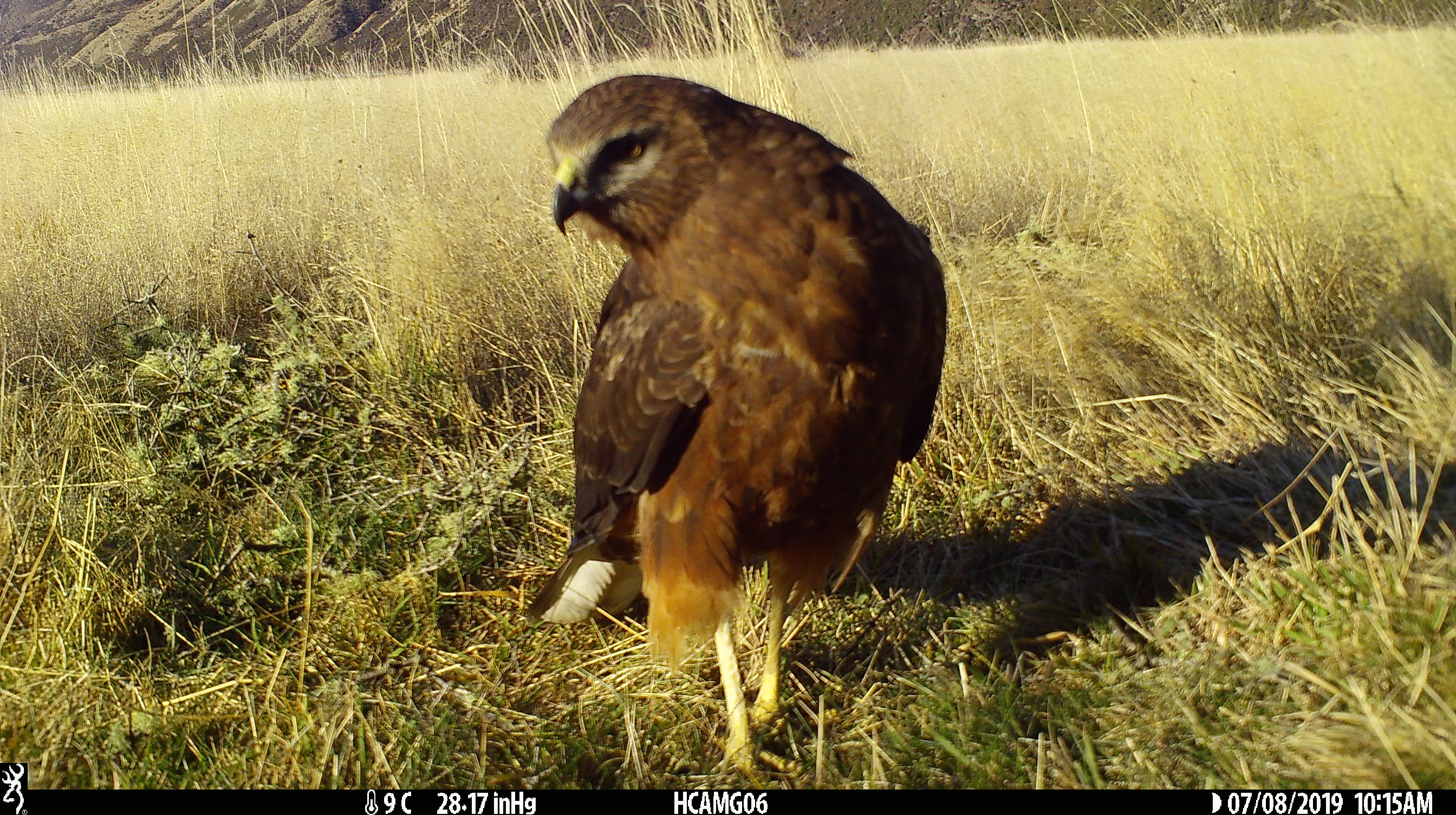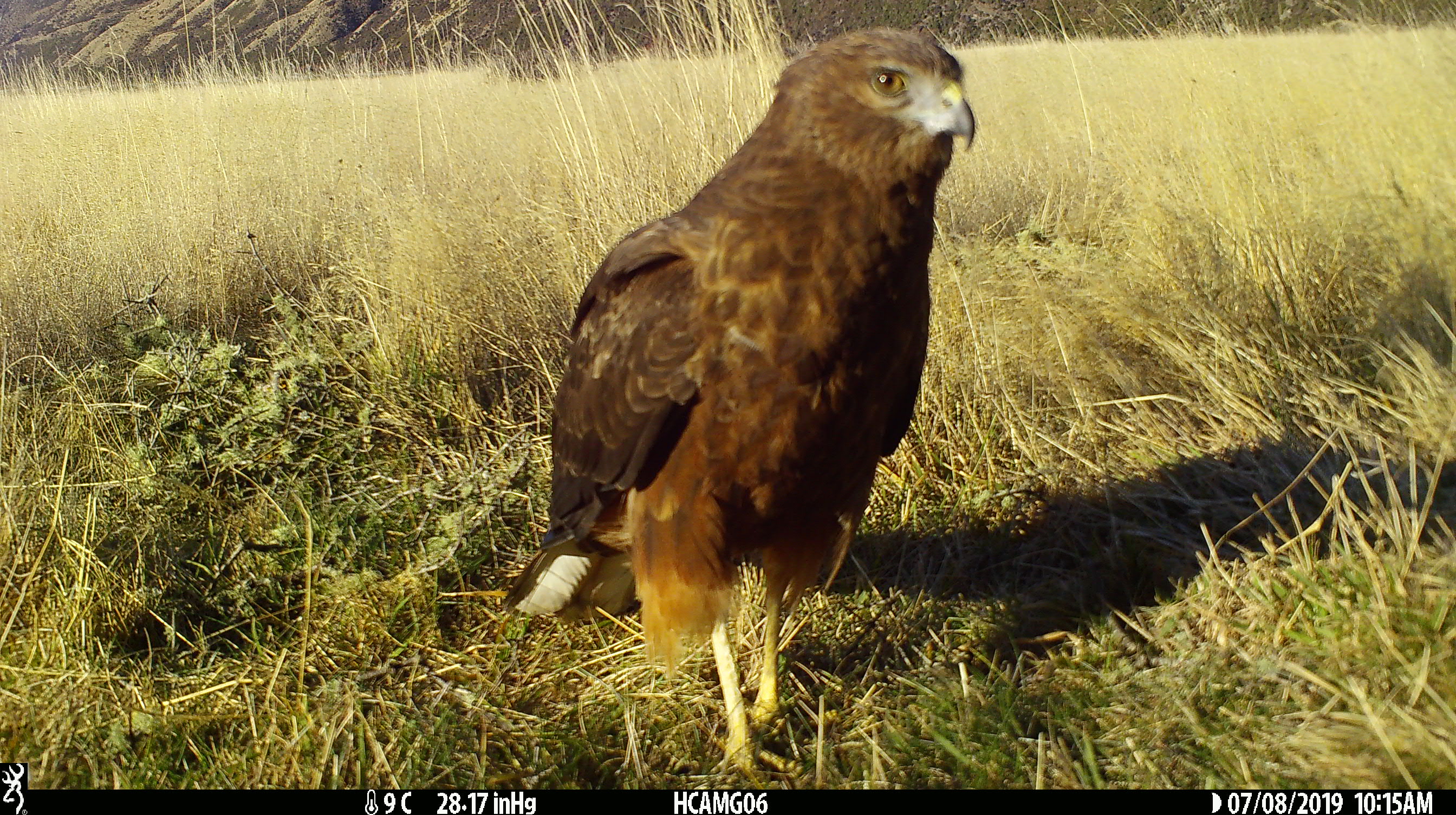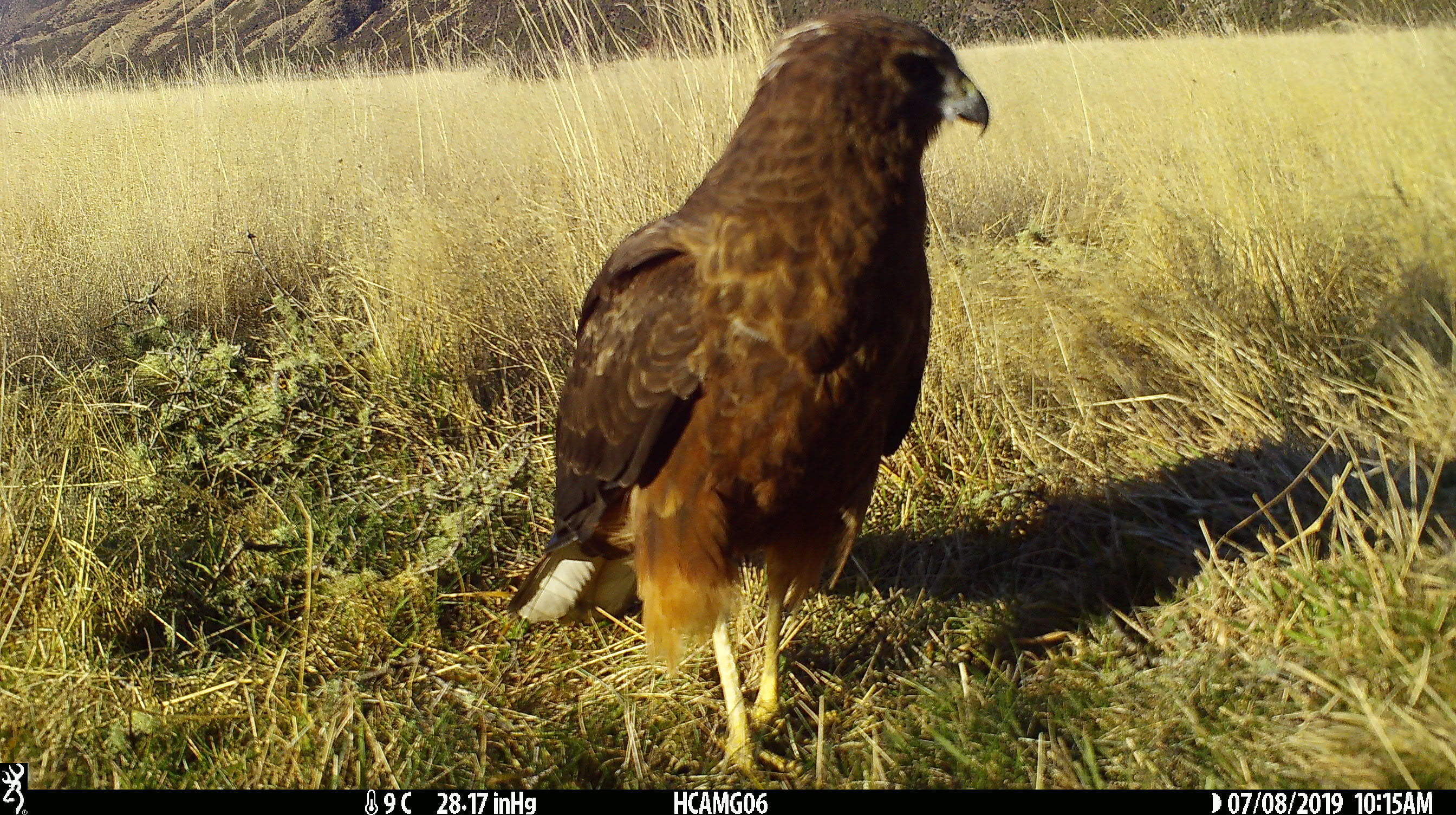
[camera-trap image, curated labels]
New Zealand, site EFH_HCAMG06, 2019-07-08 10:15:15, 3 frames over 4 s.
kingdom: Animalia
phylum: Chordata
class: Aves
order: Accipitriformes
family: Accipitridae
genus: Circus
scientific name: Circus approximans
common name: swamp harrier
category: harrier